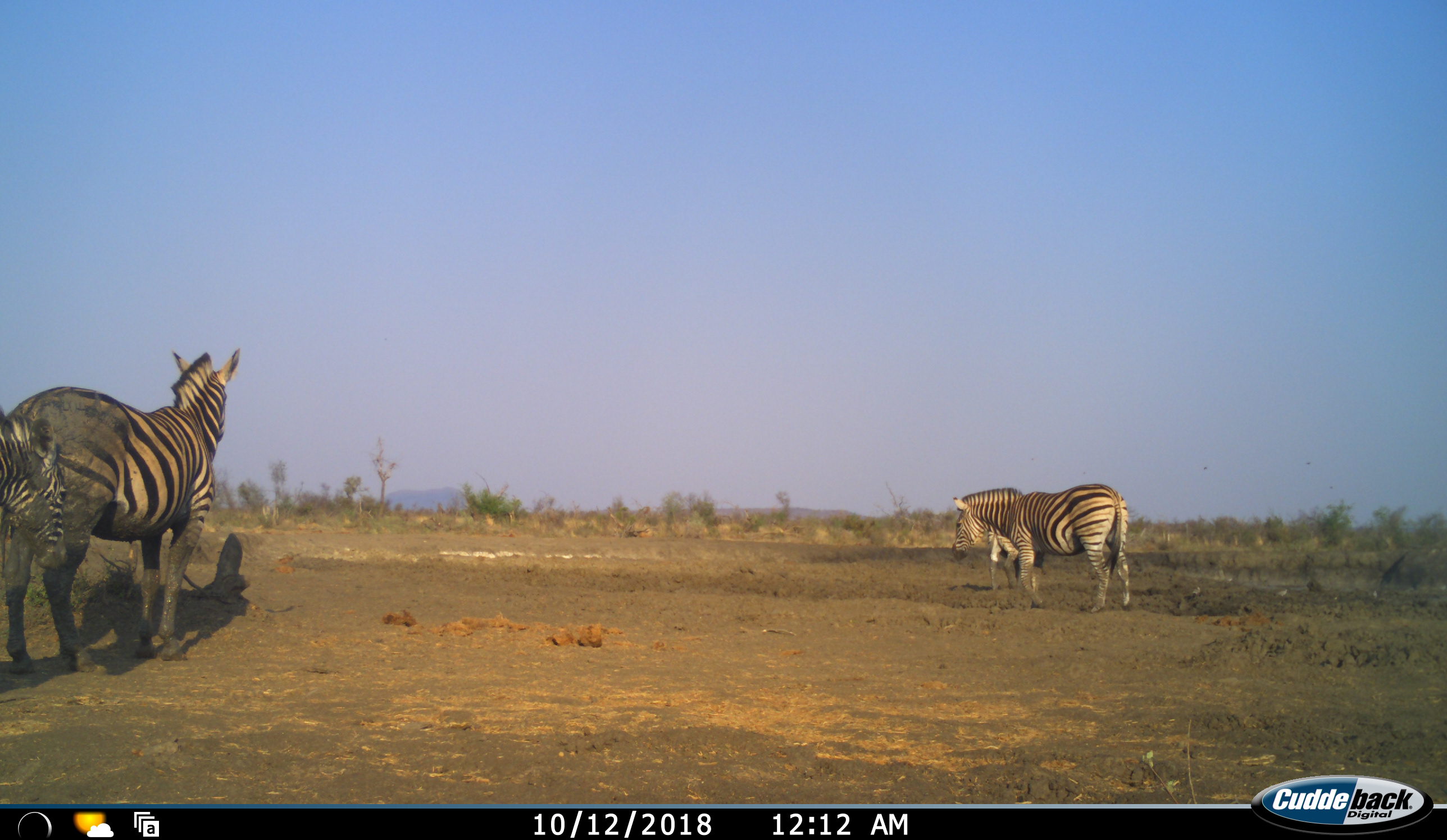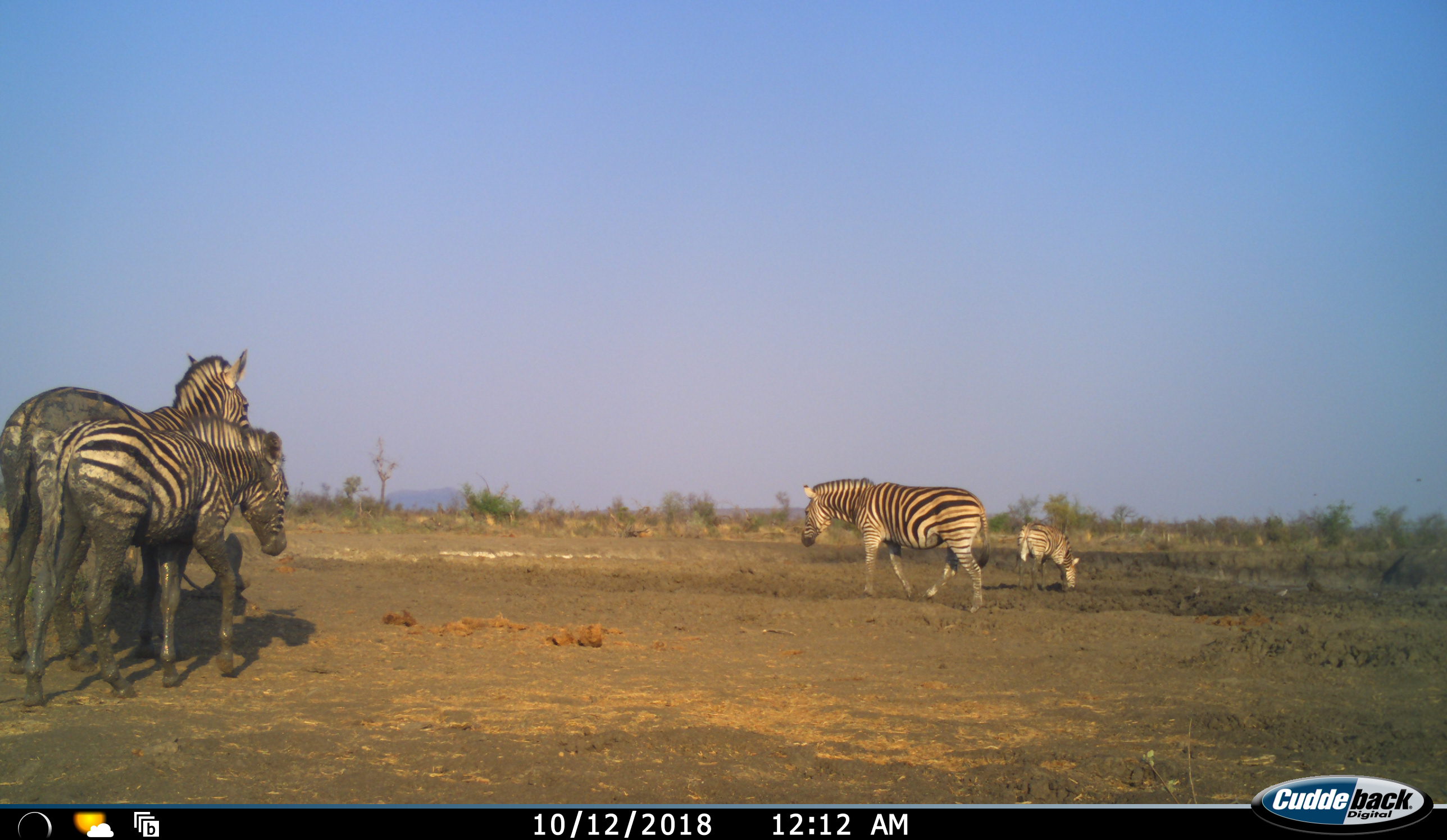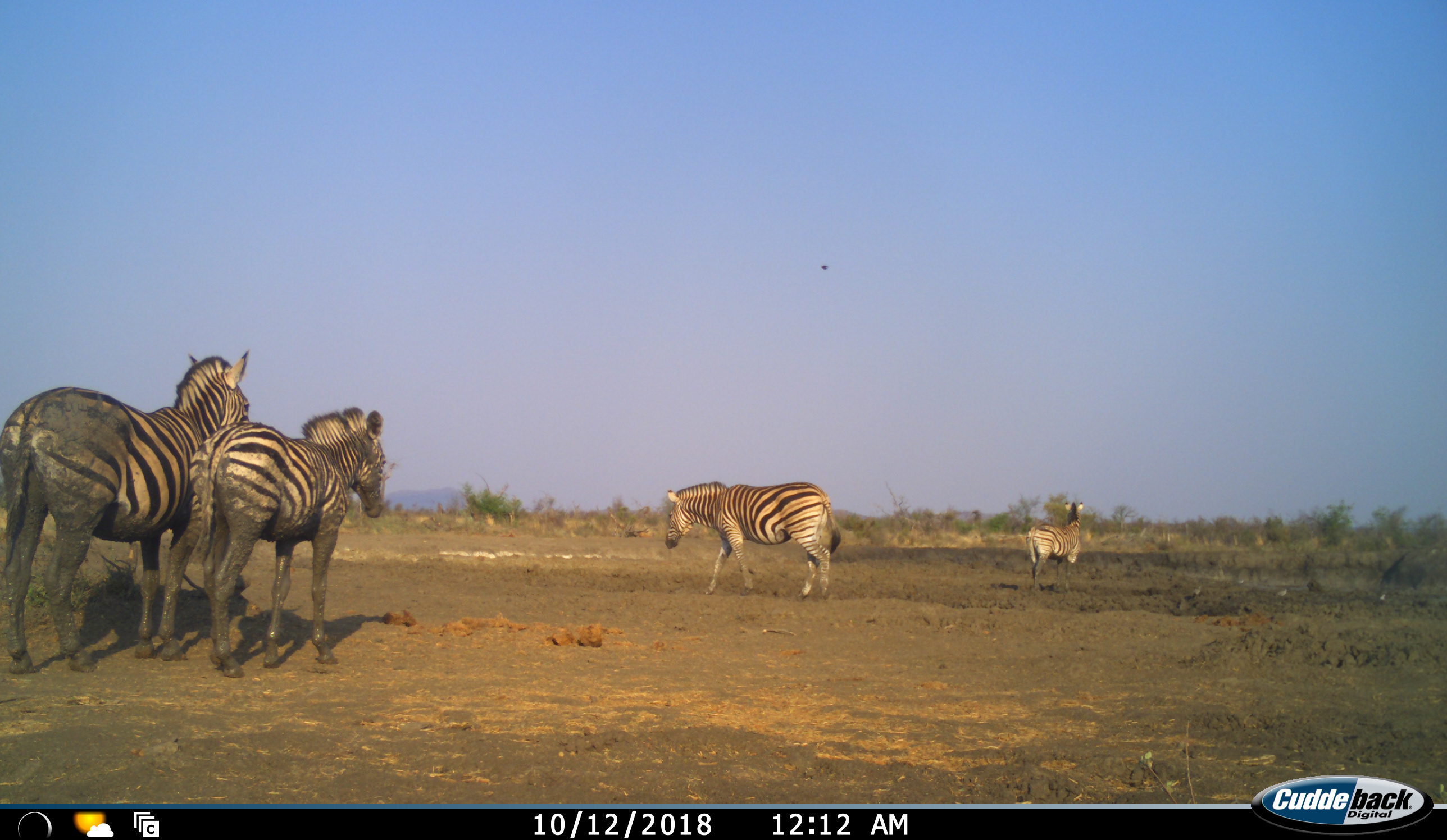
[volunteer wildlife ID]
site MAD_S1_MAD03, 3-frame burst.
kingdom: Animalia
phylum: Chordata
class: Mammalia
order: Perissodactyla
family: Equidae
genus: Equus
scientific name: Equus quagga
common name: plains zebra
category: zebraplains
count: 4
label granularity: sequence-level